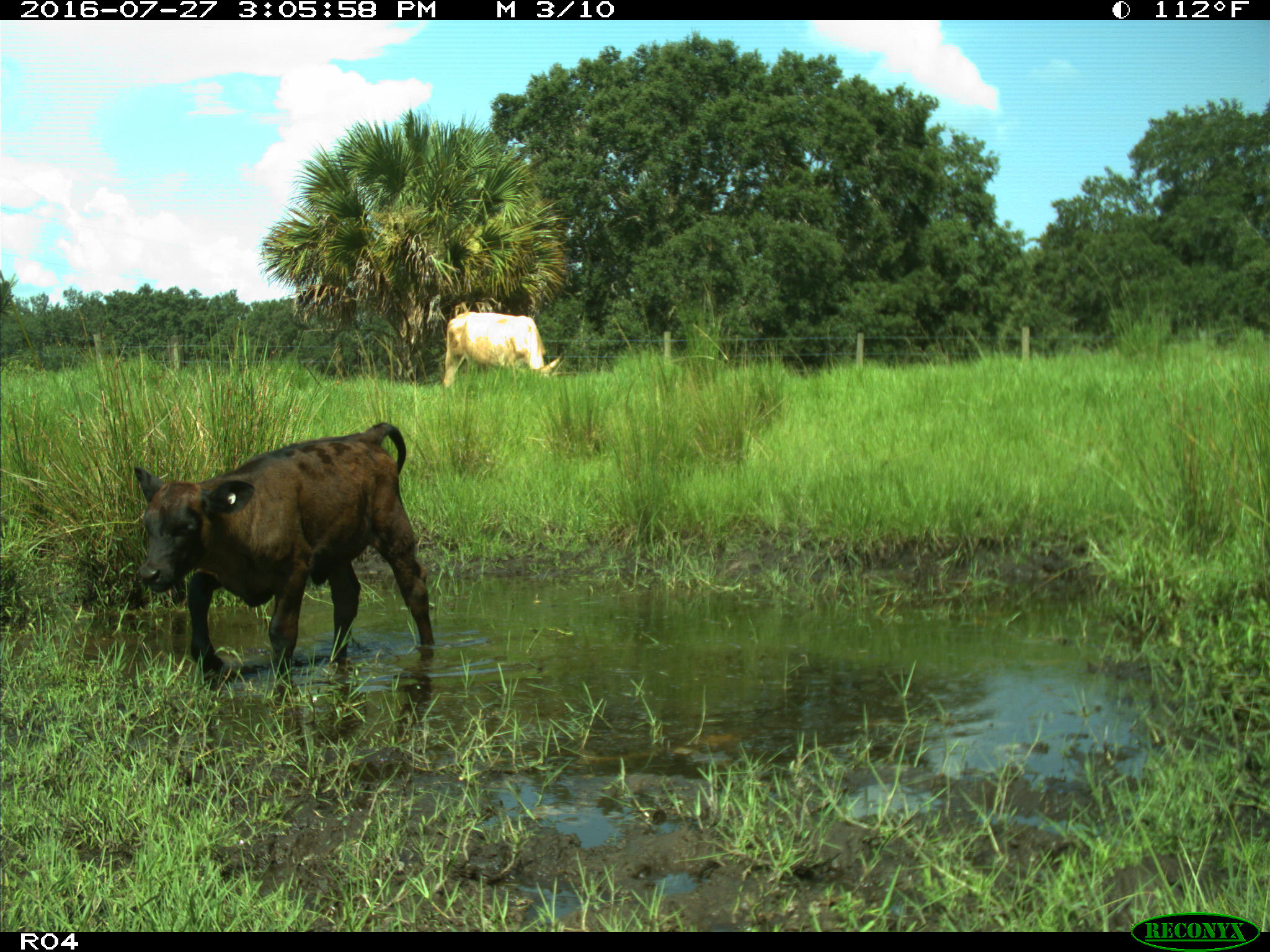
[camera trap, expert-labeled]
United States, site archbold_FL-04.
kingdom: Animalia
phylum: Chordata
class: Mammalia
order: Artiodactyla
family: Bovidae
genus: Bos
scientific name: Bos taurus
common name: domestic cow